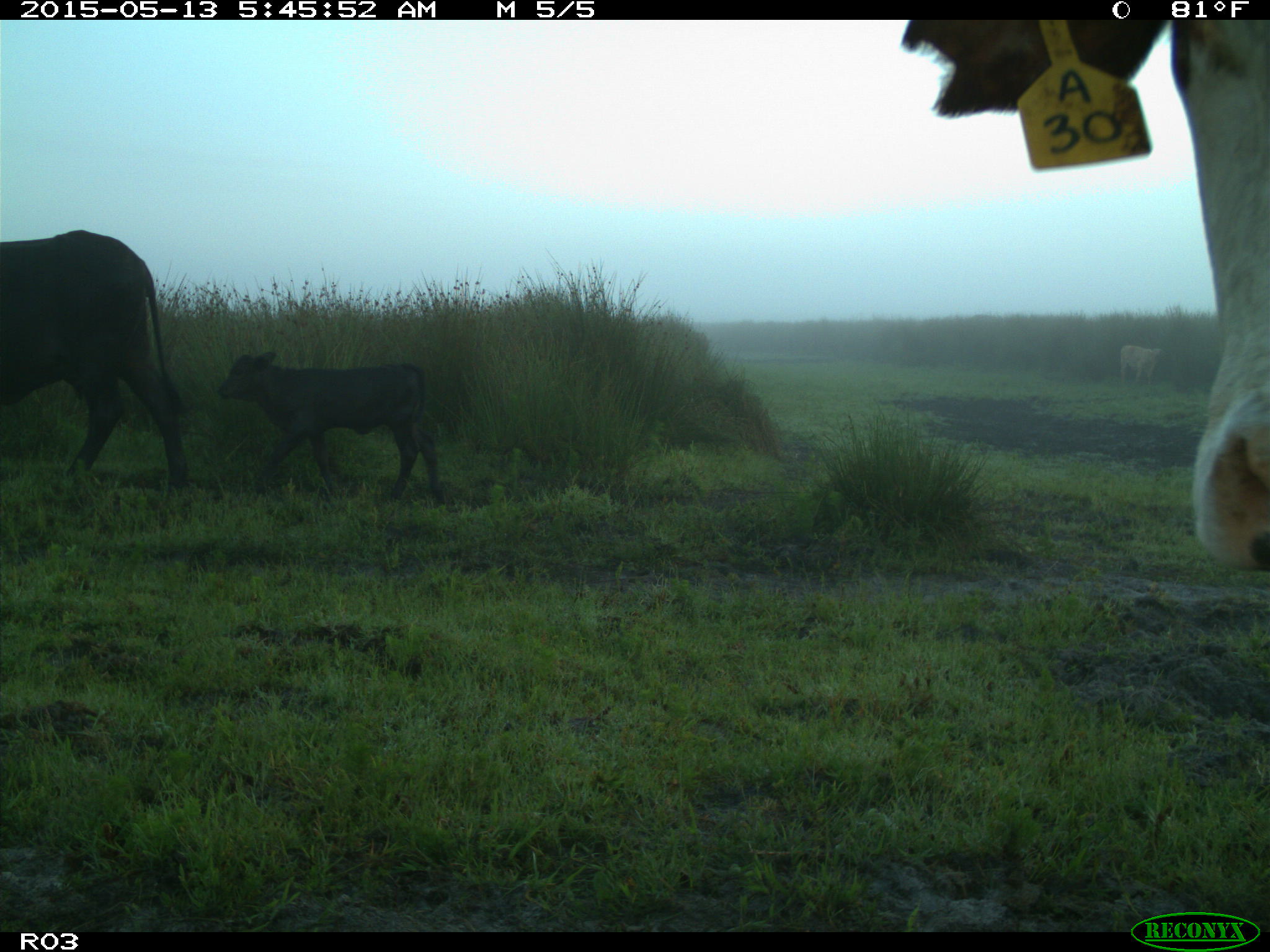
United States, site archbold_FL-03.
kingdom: Animalia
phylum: Chordata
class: Mammalia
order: Artiodactyla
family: Bovidae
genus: Bos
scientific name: Bos taurus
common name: domestic cow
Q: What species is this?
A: Bos taurus (domestic cow).